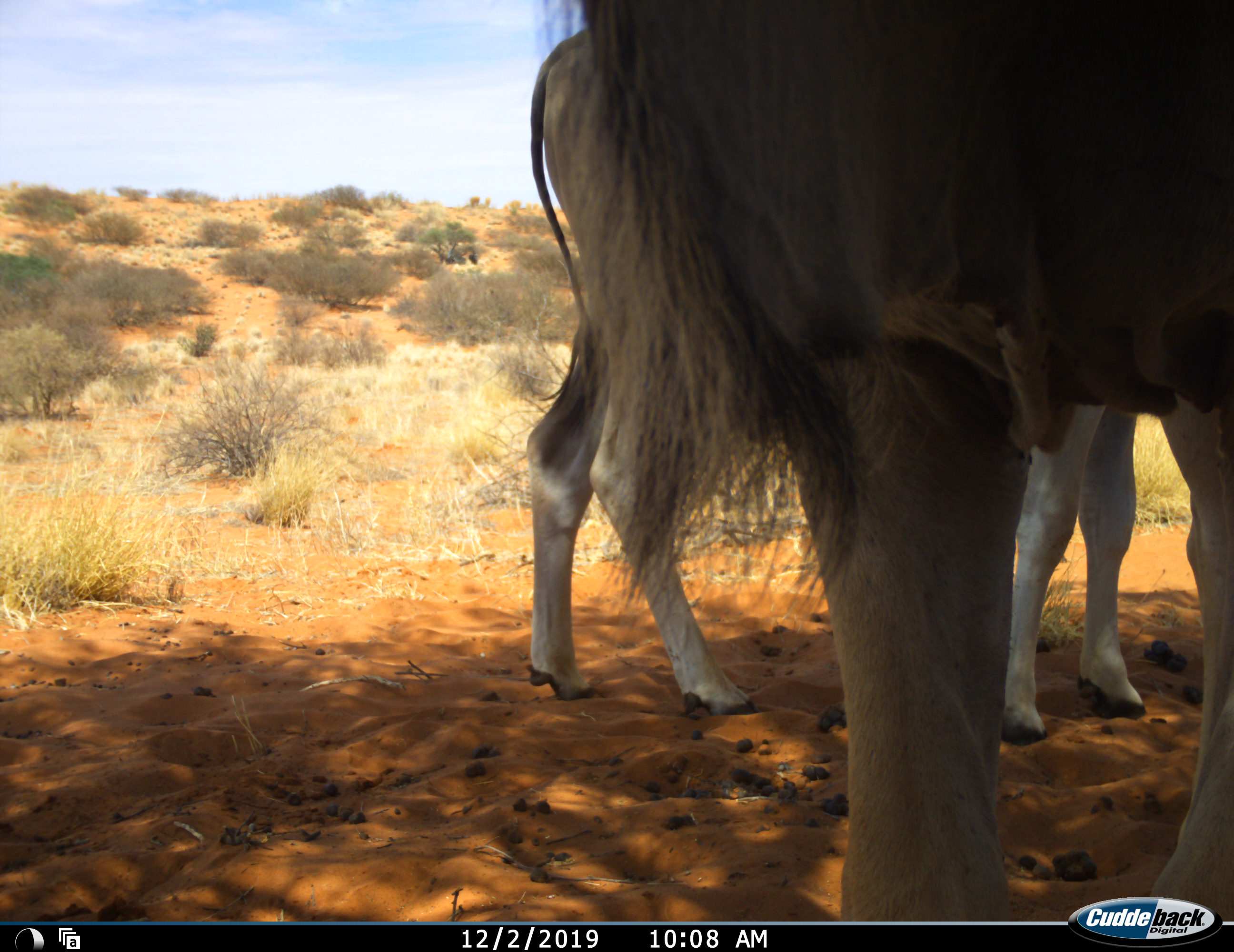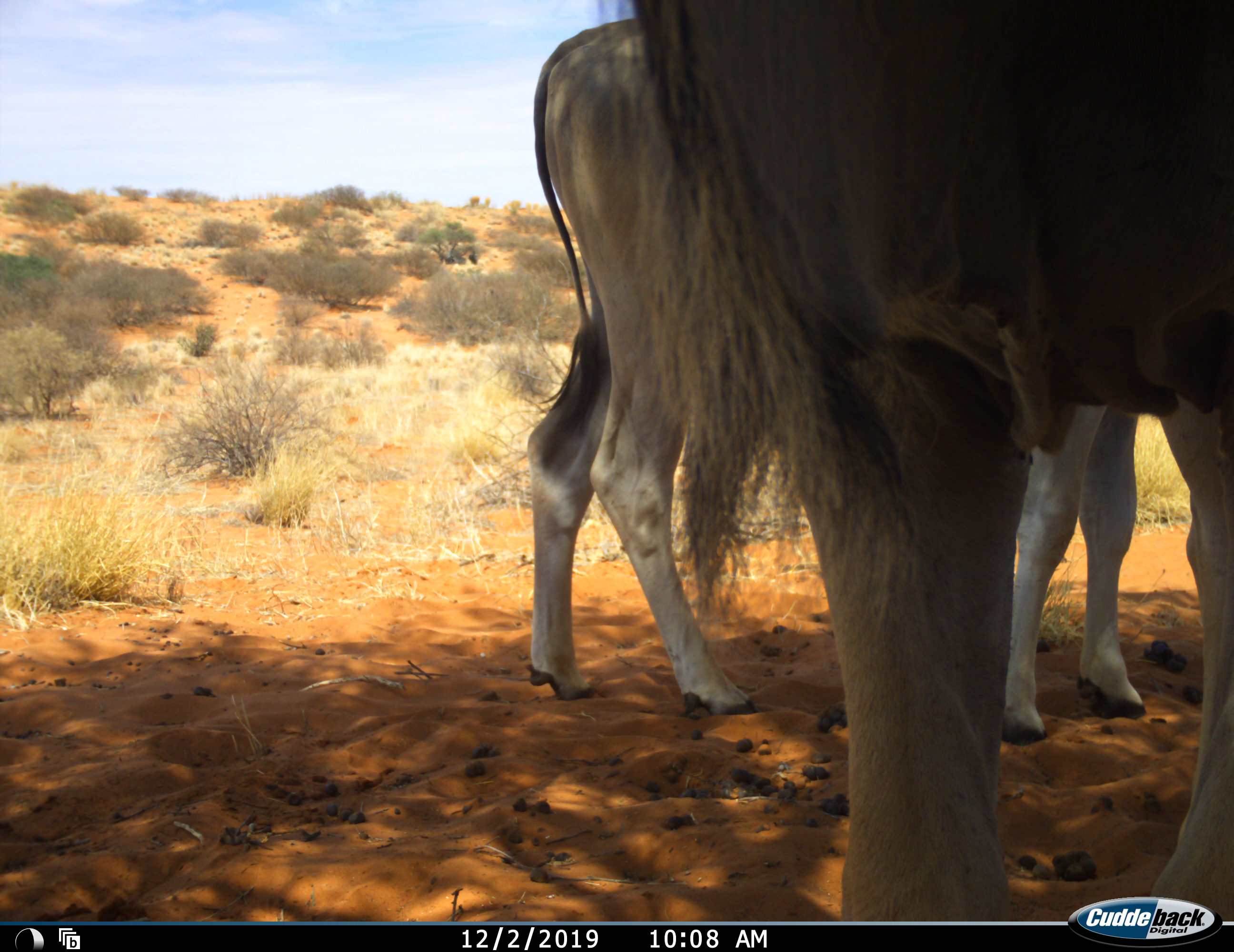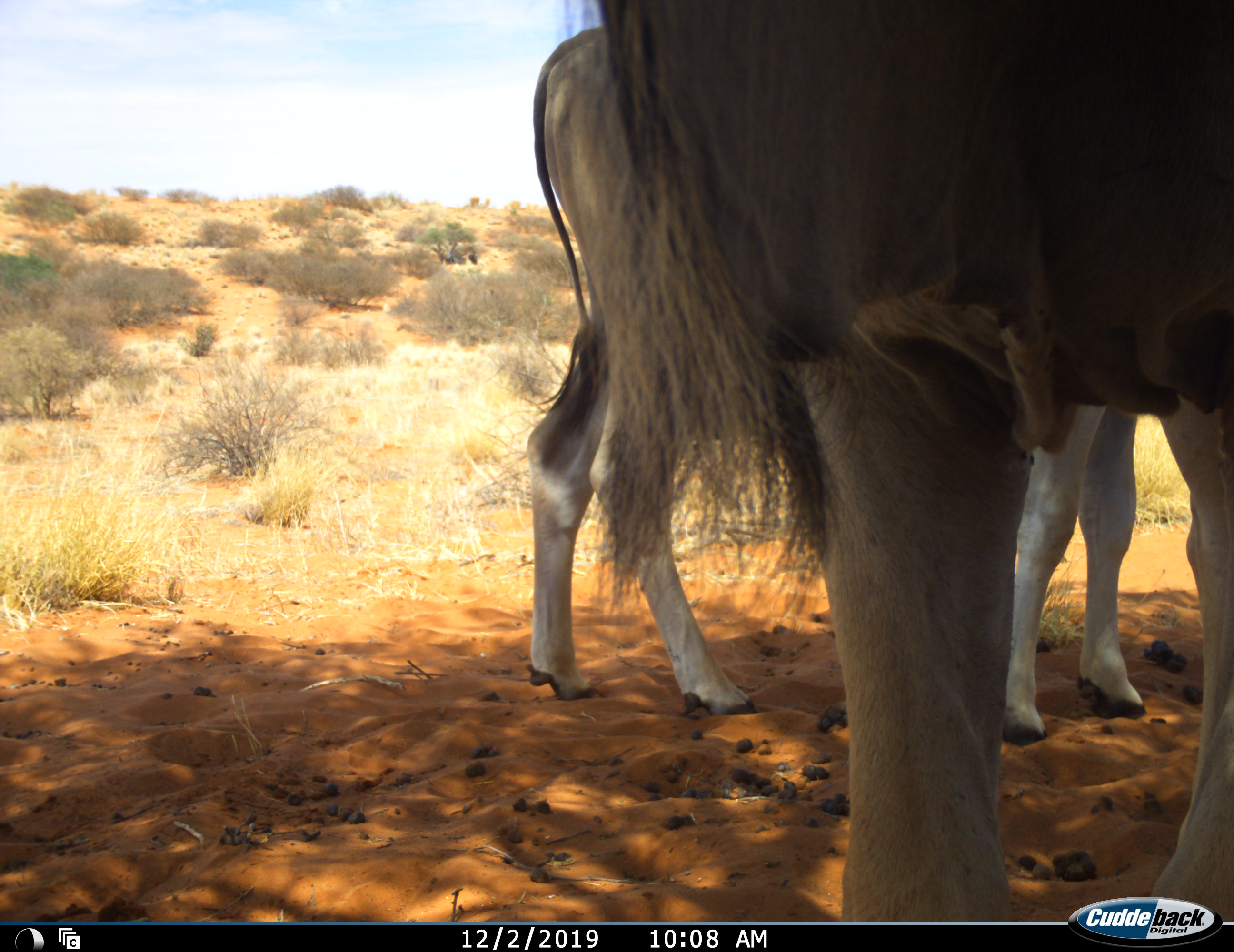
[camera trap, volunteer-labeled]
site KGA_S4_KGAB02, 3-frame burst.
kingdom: Animalia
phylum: Chordata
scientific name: Vertebrata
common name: domestic animal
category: domesticanimal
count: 2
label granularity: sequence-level